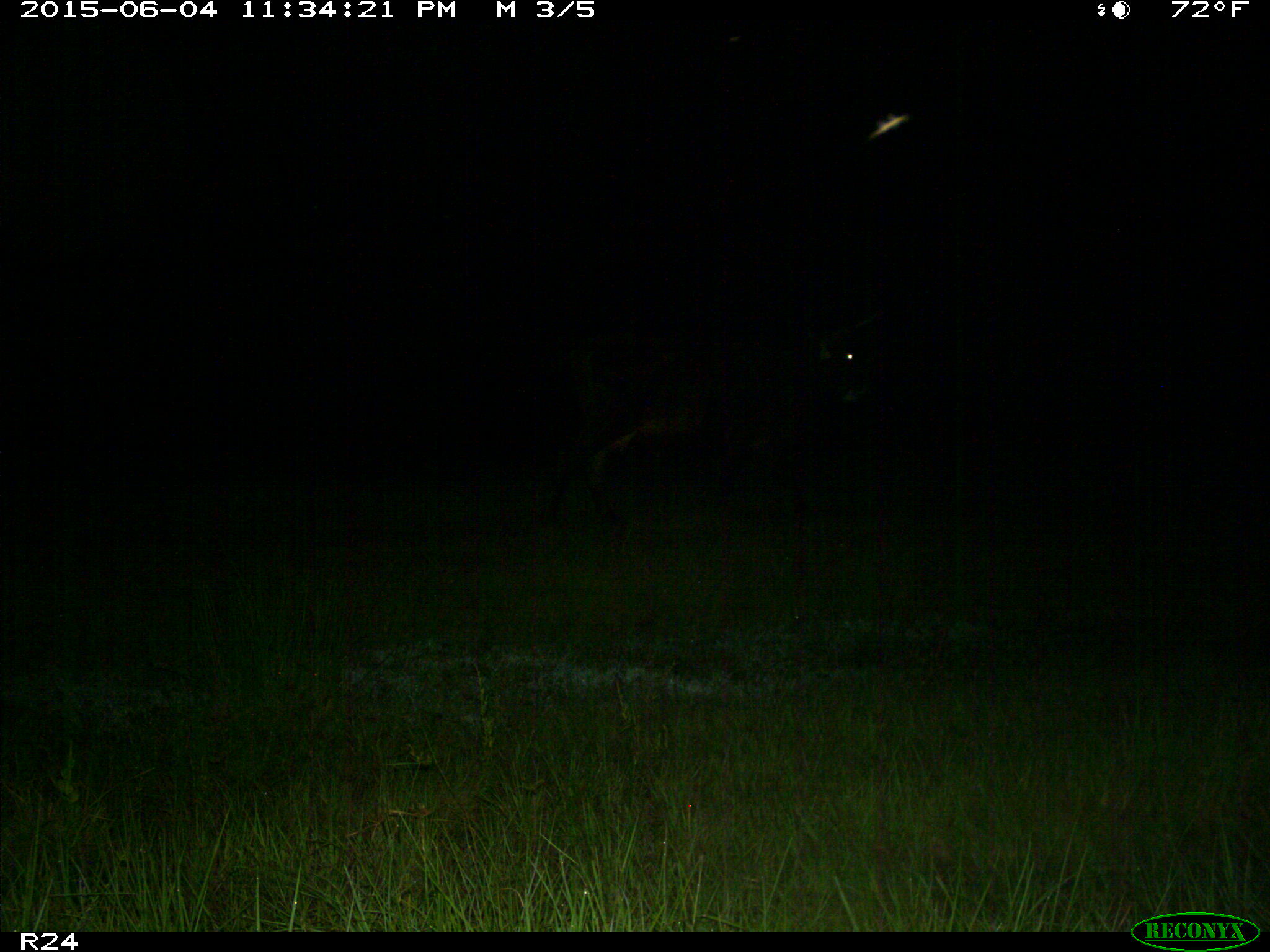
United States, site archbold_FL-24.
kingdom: Animalia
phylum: Chordata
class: Mammalia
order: Artiodactyla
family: Bovidae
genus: Bos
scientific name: Bos taurus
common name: domestic cow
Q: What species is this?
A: Bos taurus (domestic cow).